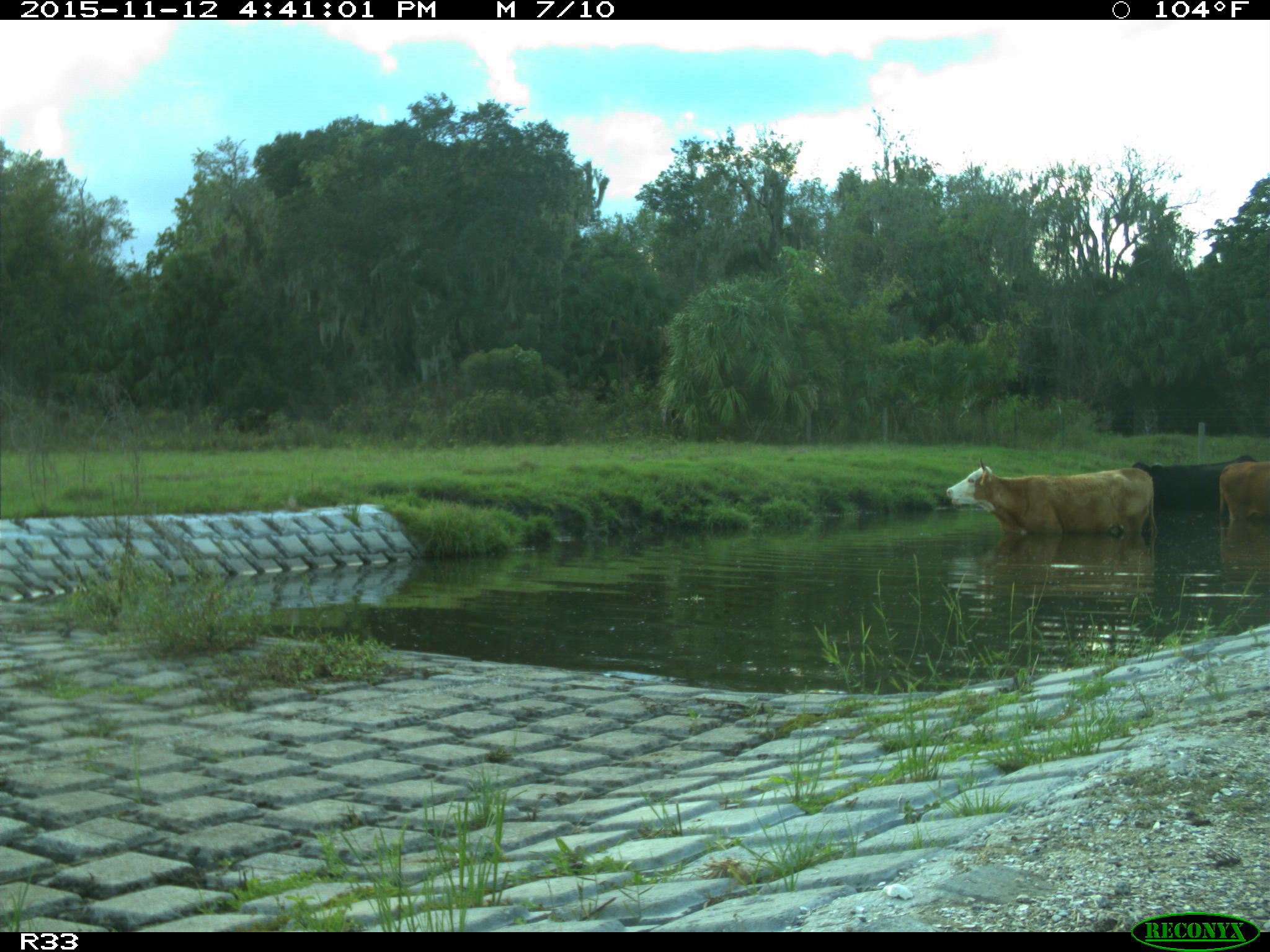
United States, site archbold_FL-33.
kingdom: Animalia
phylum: Chordata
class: Mammalia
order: Artiodactyla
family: Bovidae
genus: Bos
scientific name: Bos taurus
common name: domestic cow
Bos taurus (domestic cow).